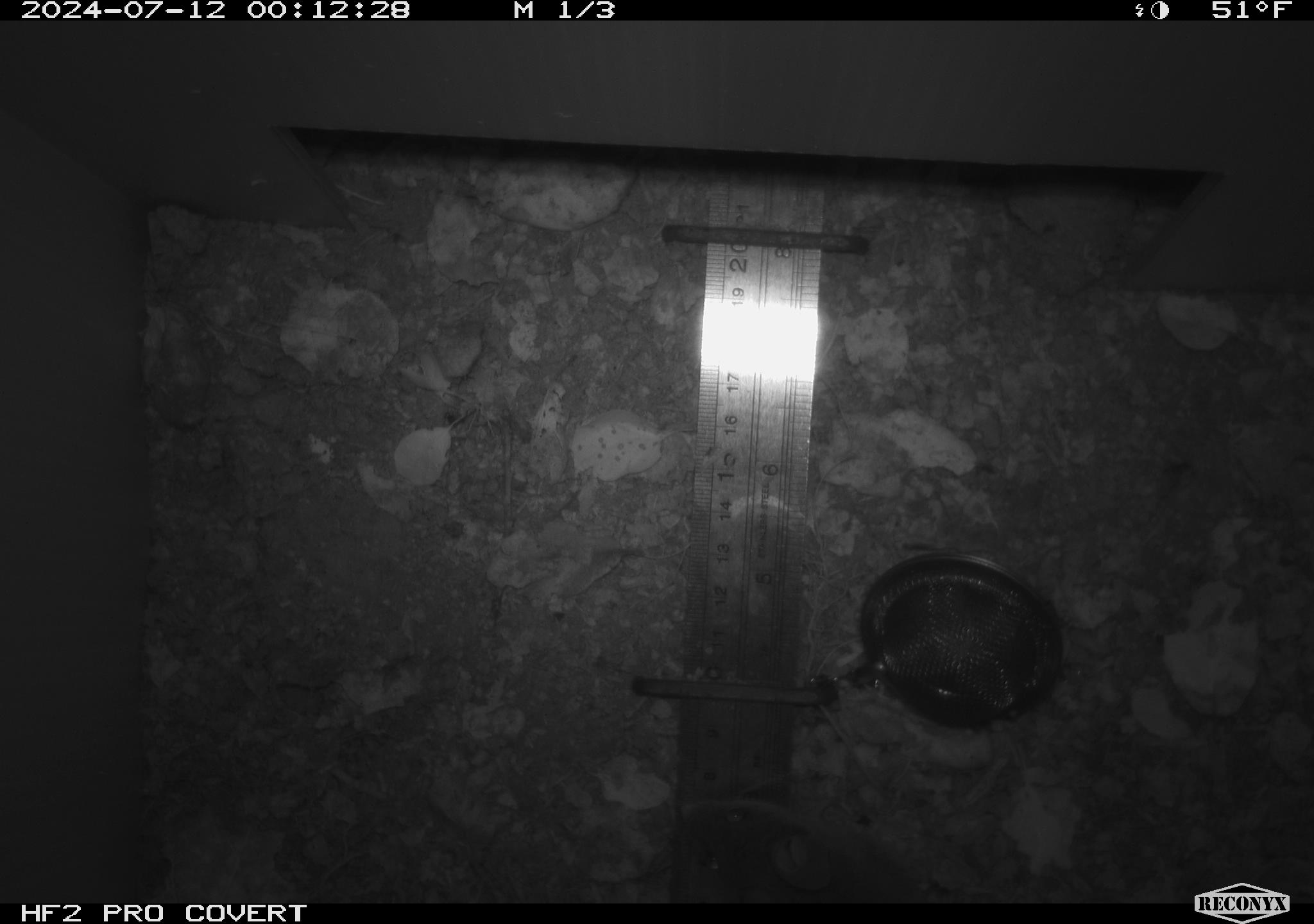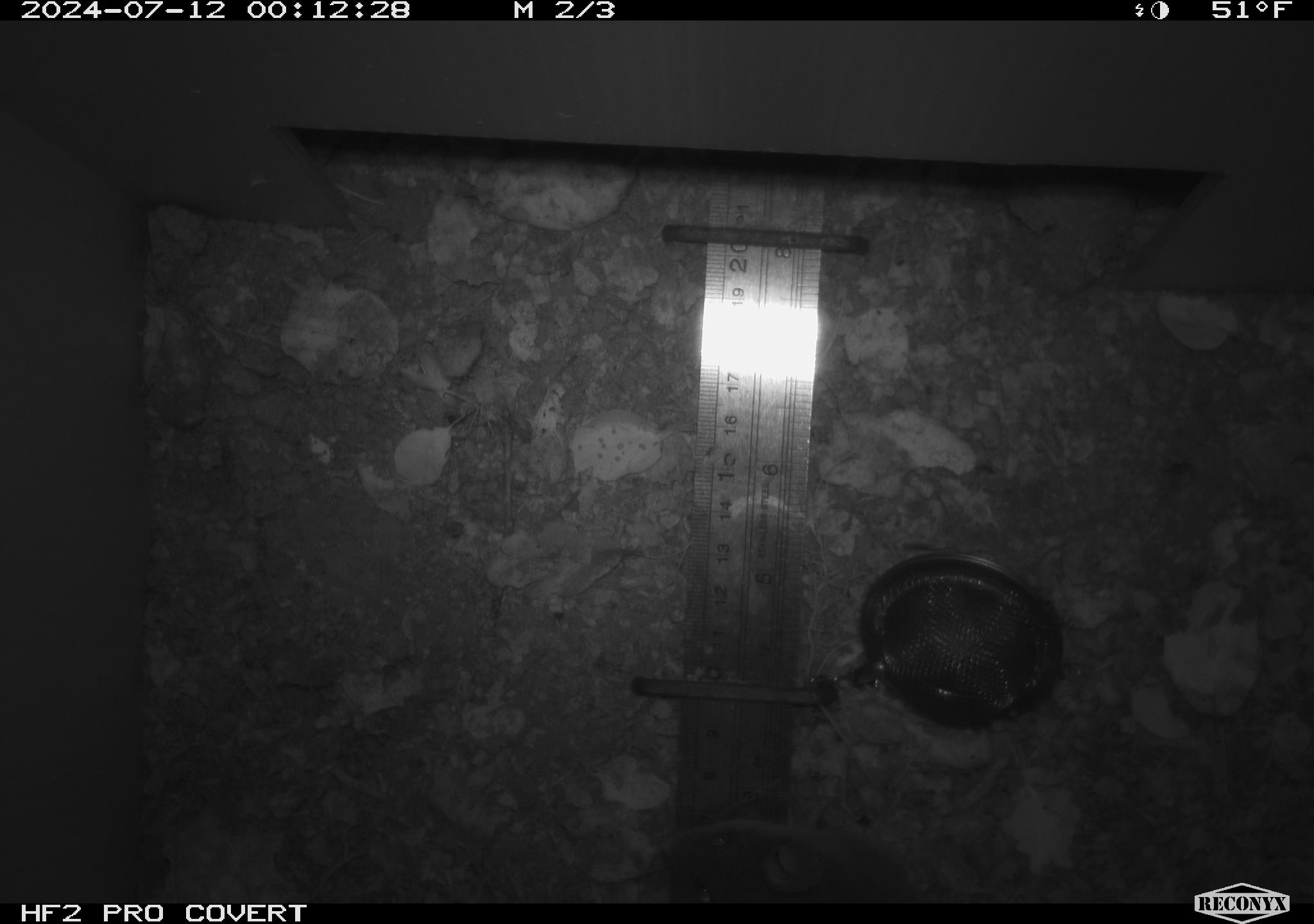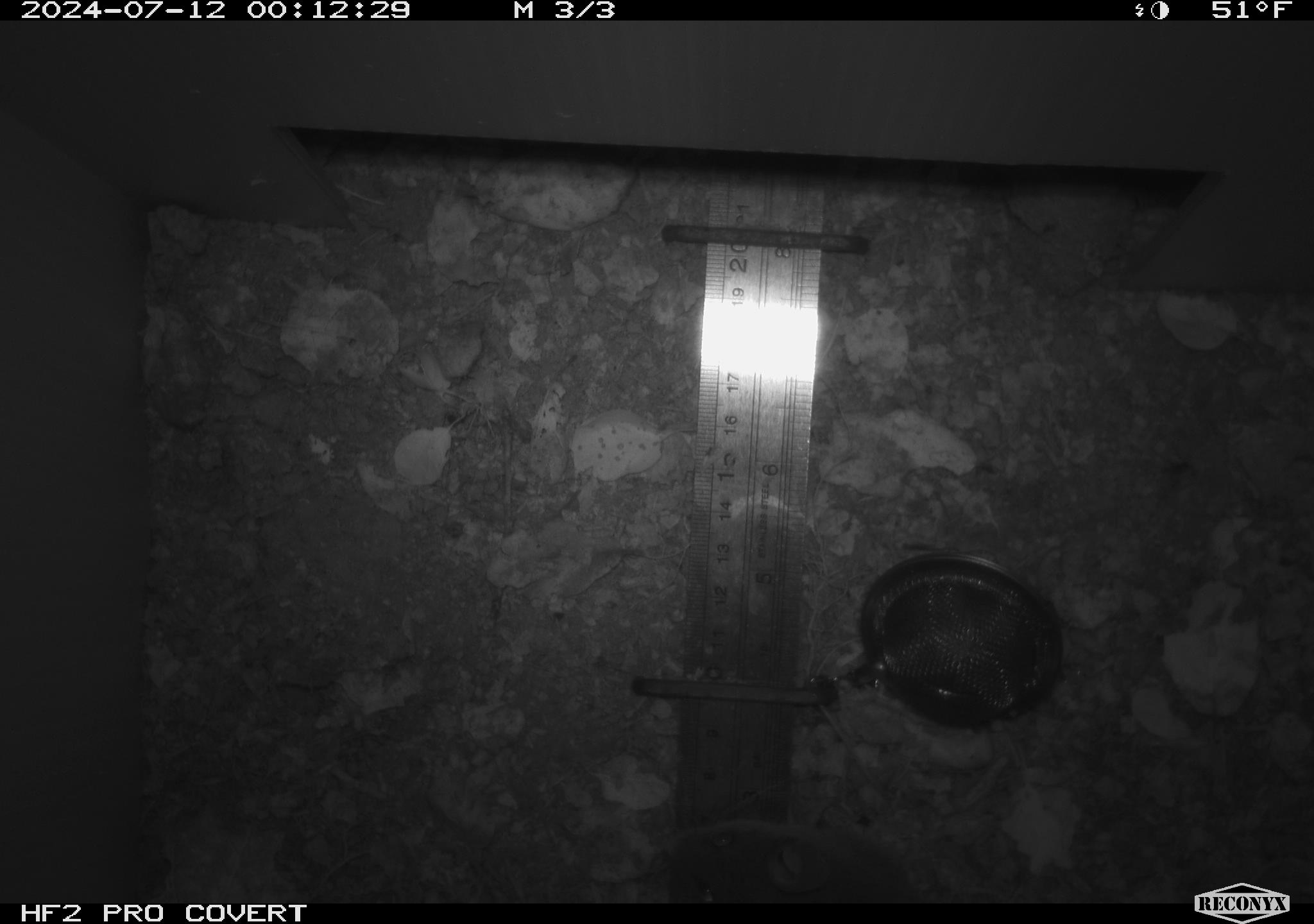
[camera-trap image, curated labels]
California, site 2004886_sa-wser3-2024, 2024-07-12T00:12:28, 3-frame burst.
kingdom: Animalia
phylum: Chordata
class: Mammalia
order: Rodentia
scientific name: Rodentia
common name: woodrat or rat or mouse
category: woodrat or rat or mouse species